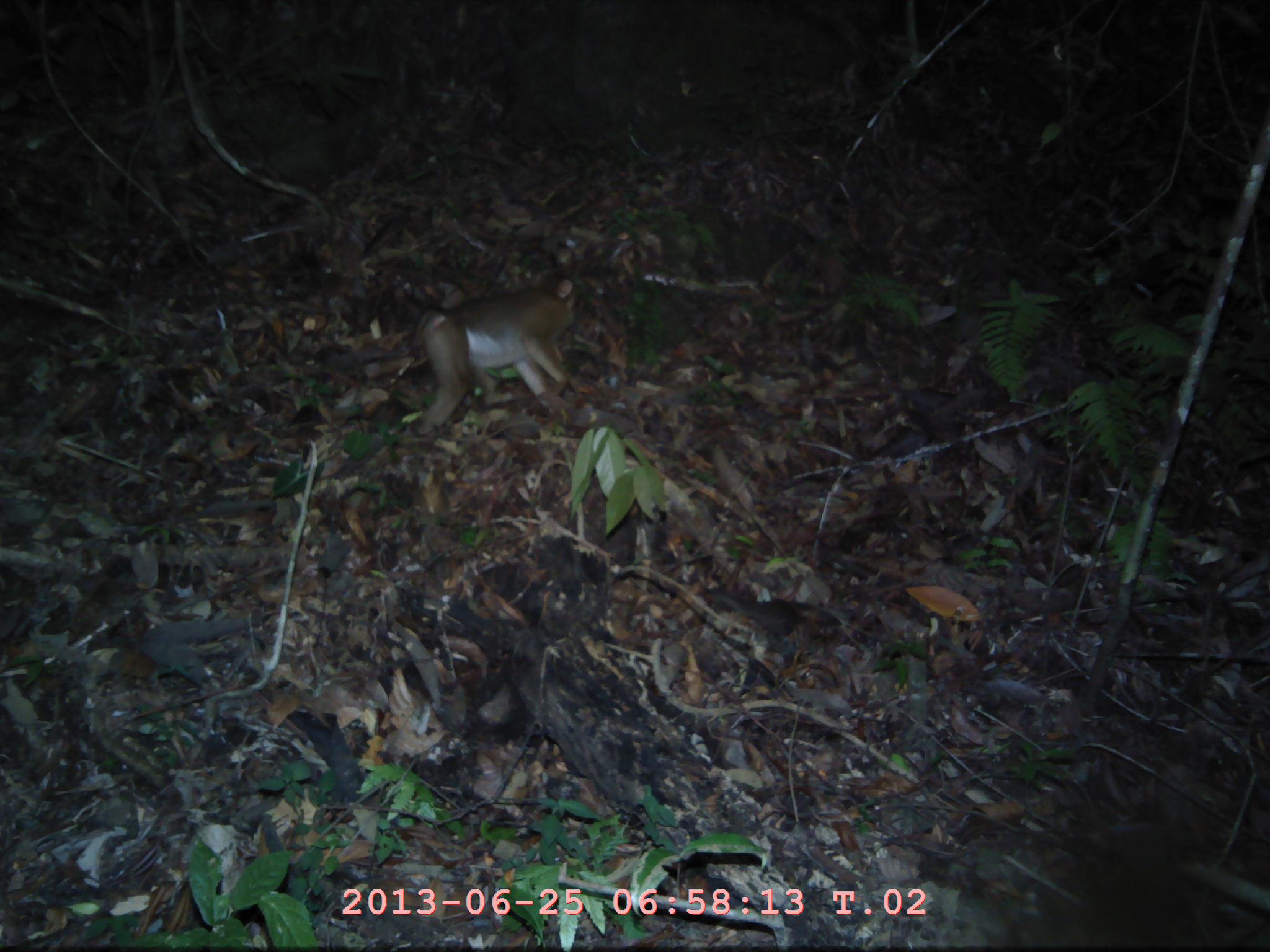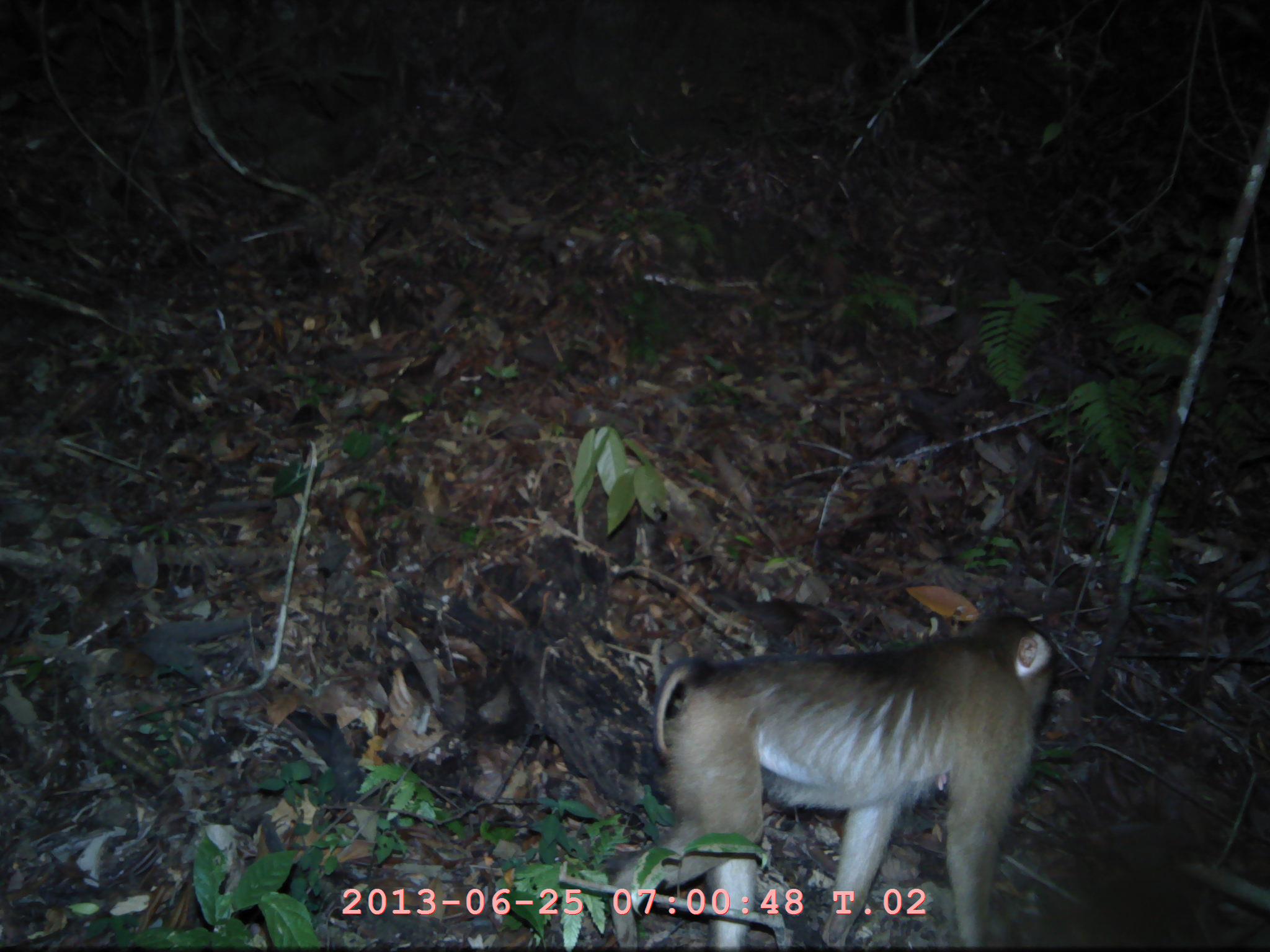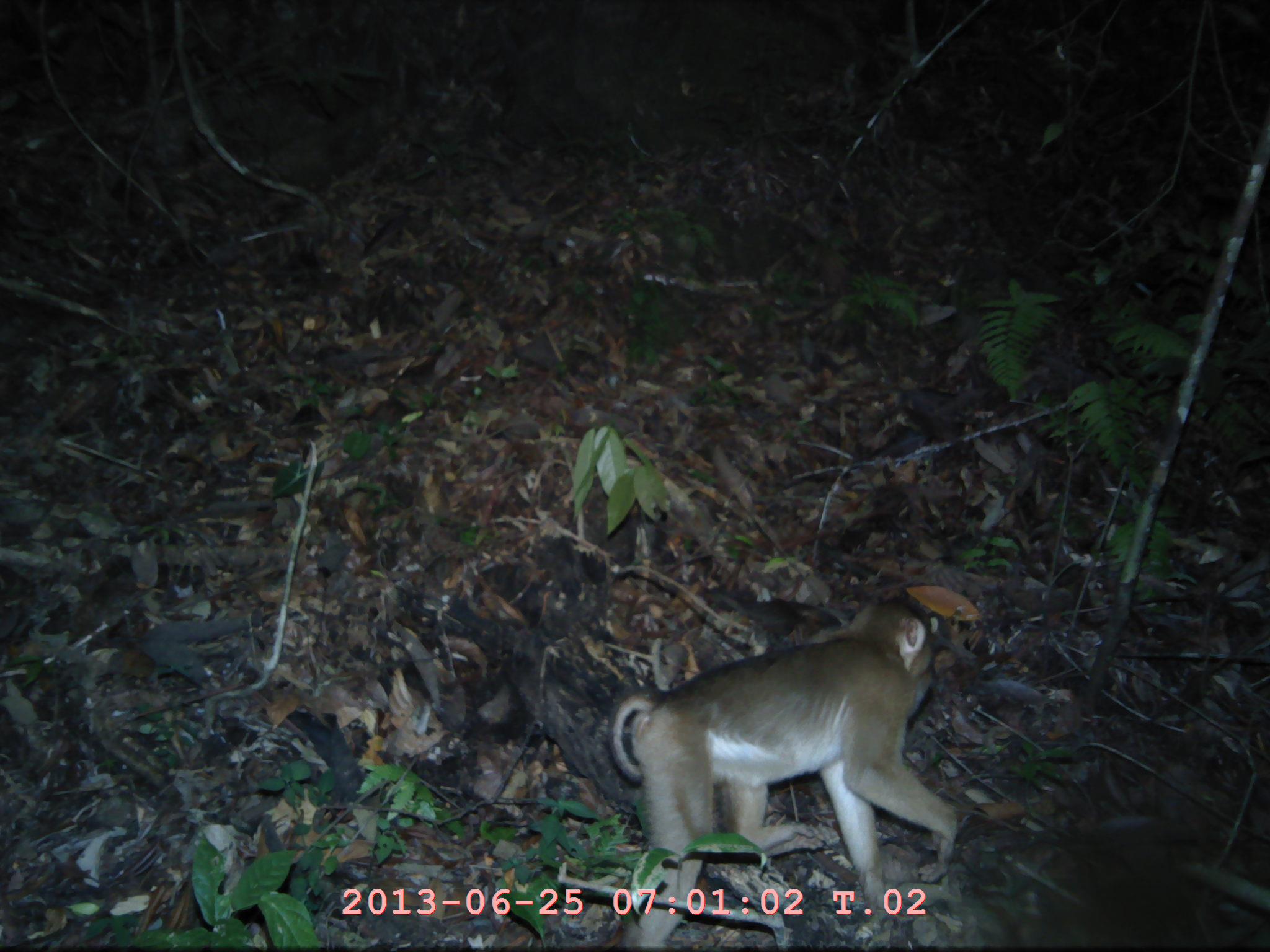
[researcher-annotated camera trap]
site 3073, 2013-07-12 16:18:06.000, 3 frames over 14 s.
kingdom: Animalia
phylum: Chordata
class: Mammalia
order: Primates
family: Cercopithecidae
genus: Macaca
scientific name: Macaca nemestrina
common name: southern pig-tailed macaque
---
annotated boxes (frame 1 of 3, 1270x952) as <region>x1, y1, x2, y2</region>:
macaca nemestrina: <region>415, 268, 579, 435</region>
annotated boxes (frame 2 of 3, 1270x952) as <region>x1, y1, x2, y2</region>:
macaca nemestrina: <region>607, 604, 1059, 949</region>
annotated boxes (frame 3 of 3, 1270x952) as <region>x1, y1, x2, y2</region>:
macaca nemestrina: <region>606, 598, 958, 946</region>